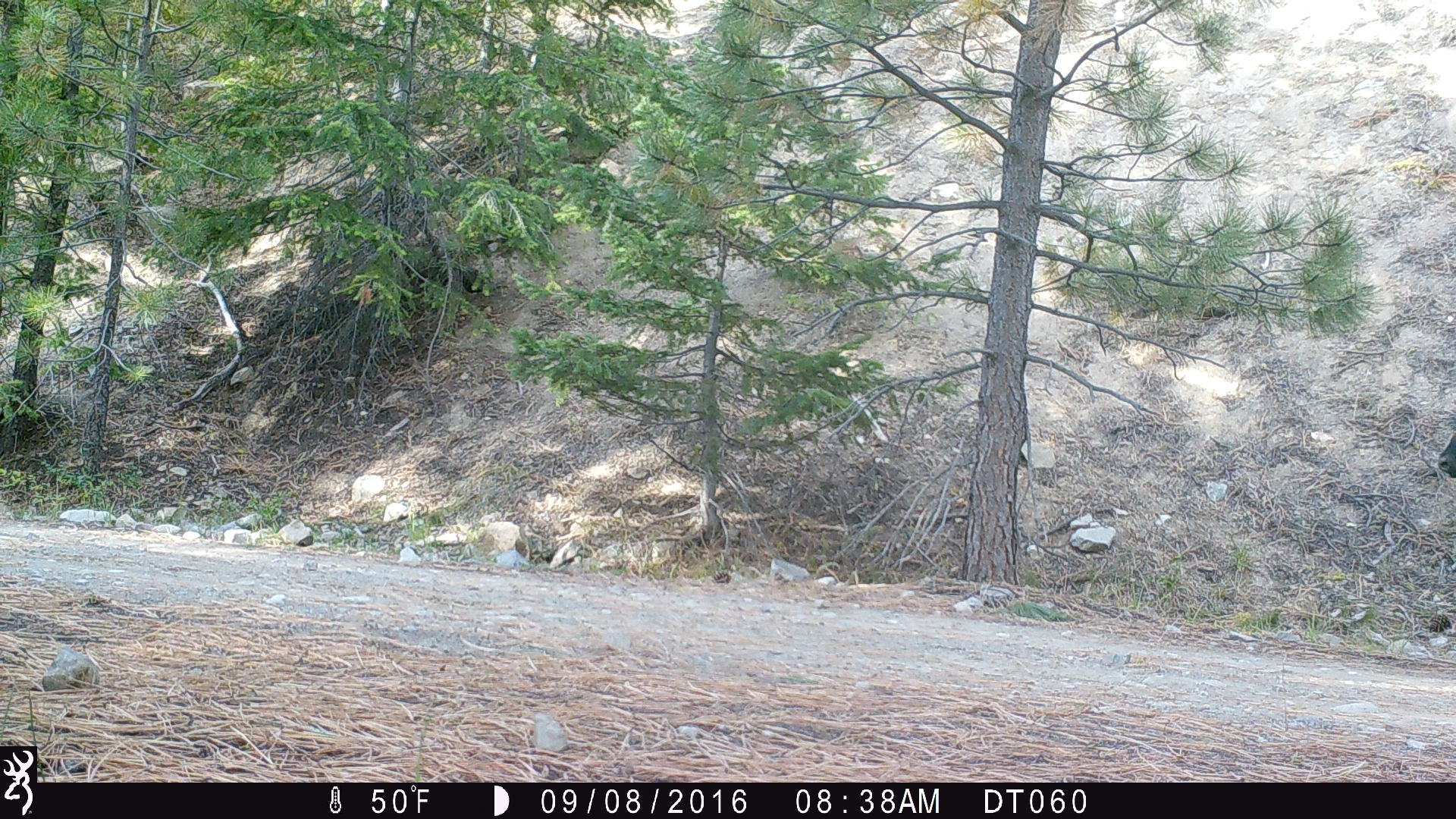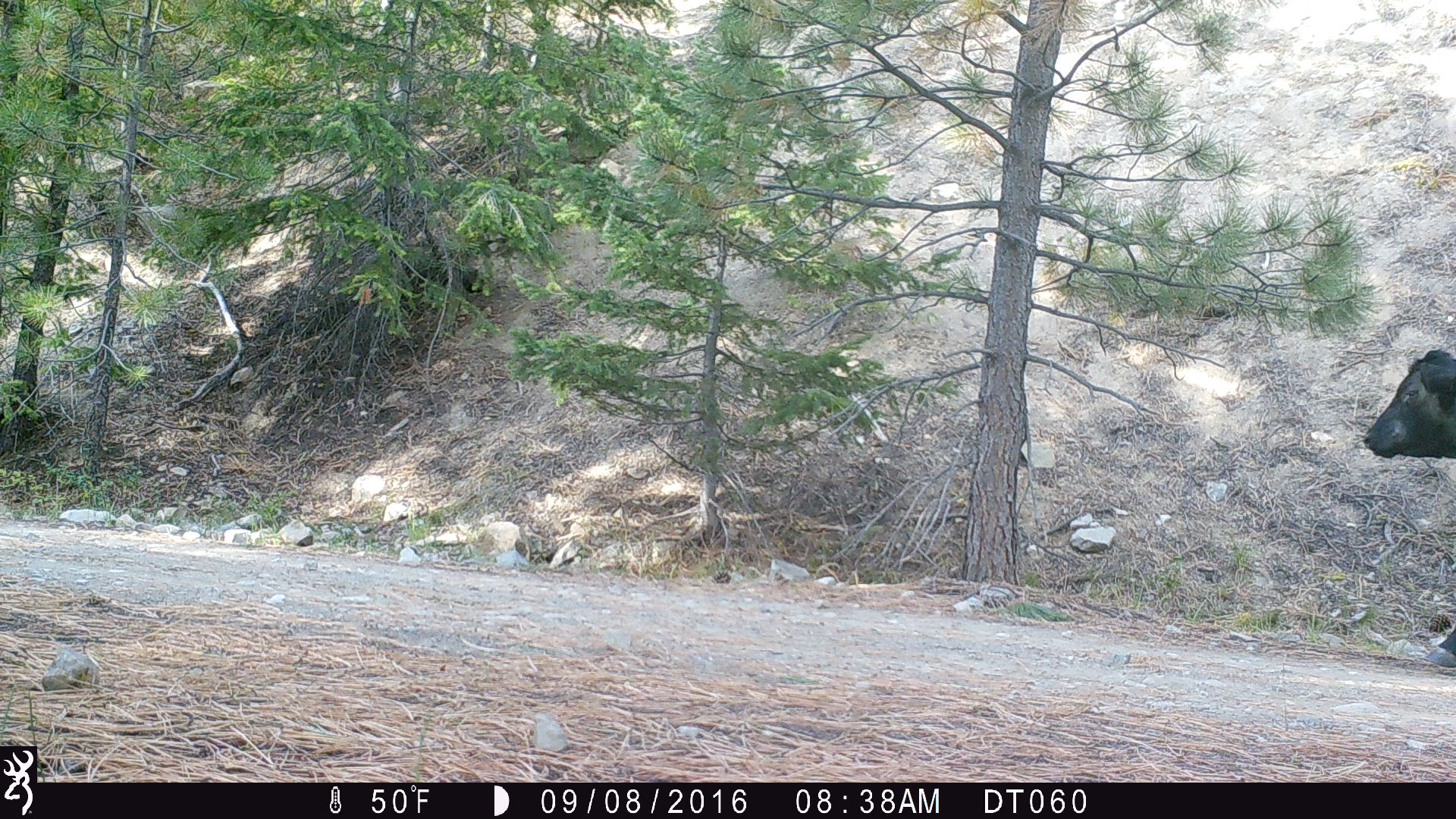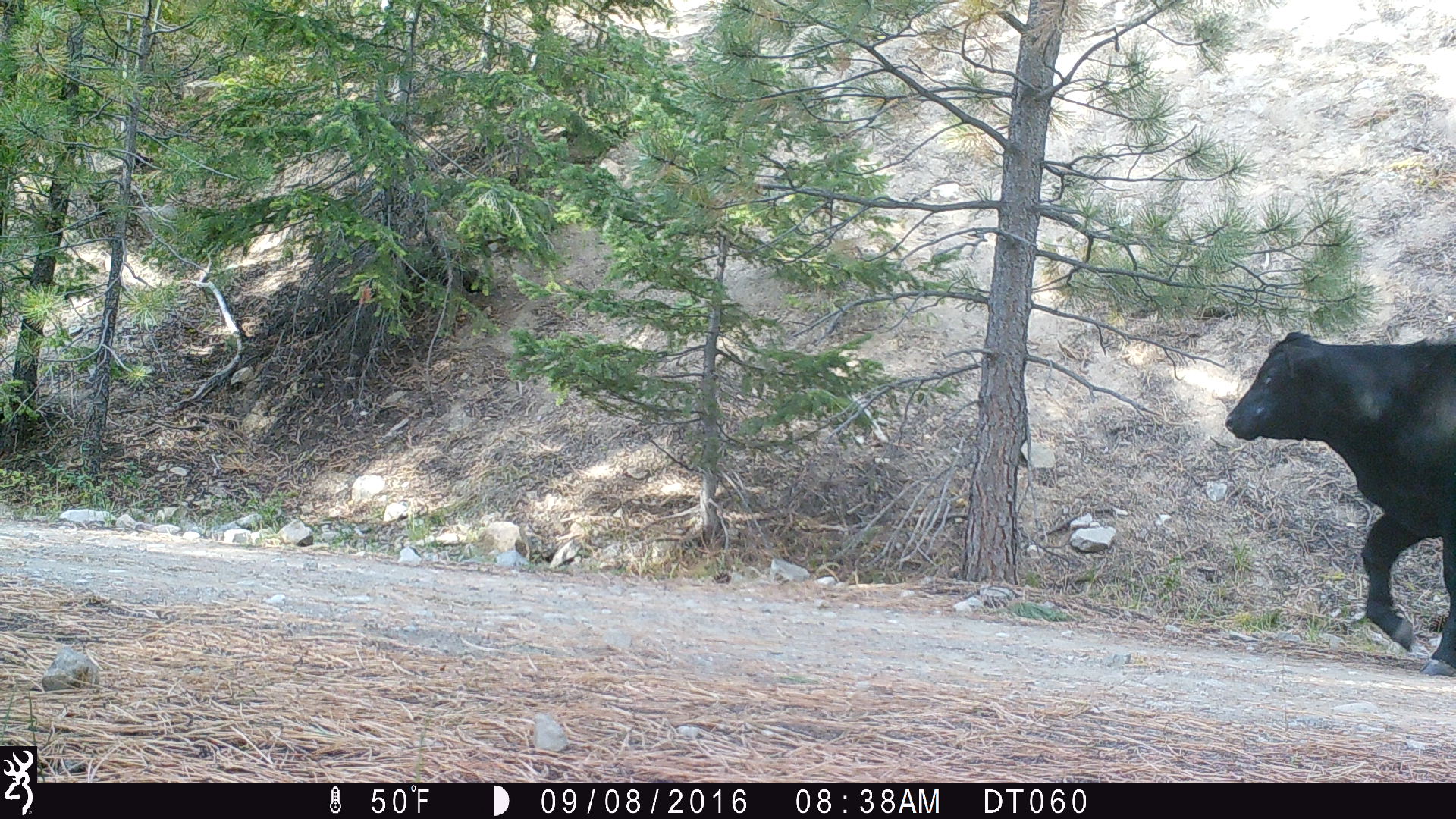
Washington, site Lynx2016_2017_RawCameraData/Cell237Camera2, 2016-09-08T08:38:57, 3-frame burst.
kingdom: Animalia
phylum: Chordata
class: Mammalia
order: Artiodactyla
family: Bovidae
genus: Bos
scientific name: Bos taurus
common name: domestic cattle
Domestic cattle (Bos taurus). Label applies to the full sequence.